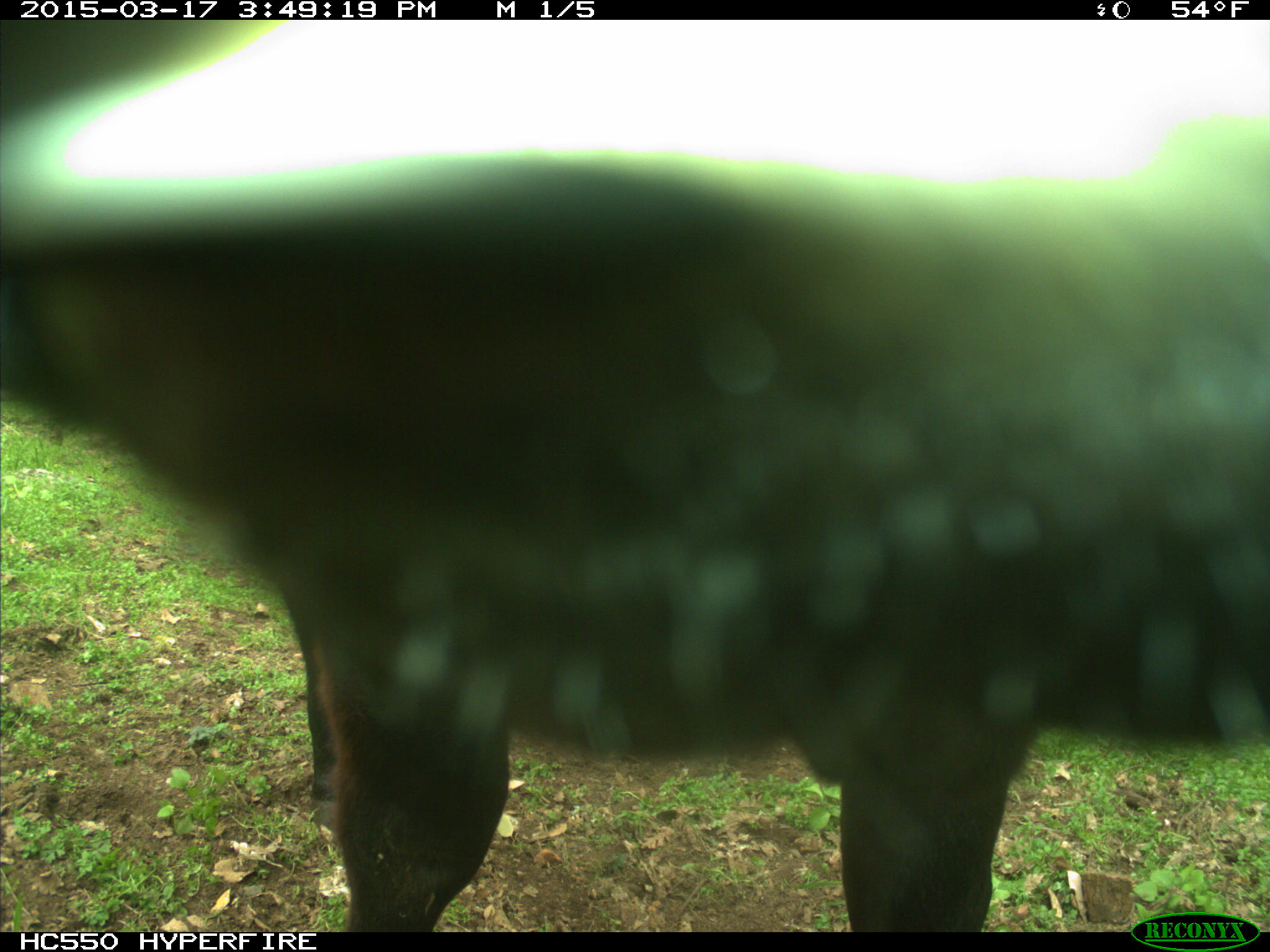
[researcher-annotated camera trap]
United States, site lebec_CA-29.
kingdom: Animalia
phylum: Chordata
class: Mammalia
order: Artiodactyla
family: Bovidae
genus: Bos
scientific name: Bos taurus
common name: domestic cow